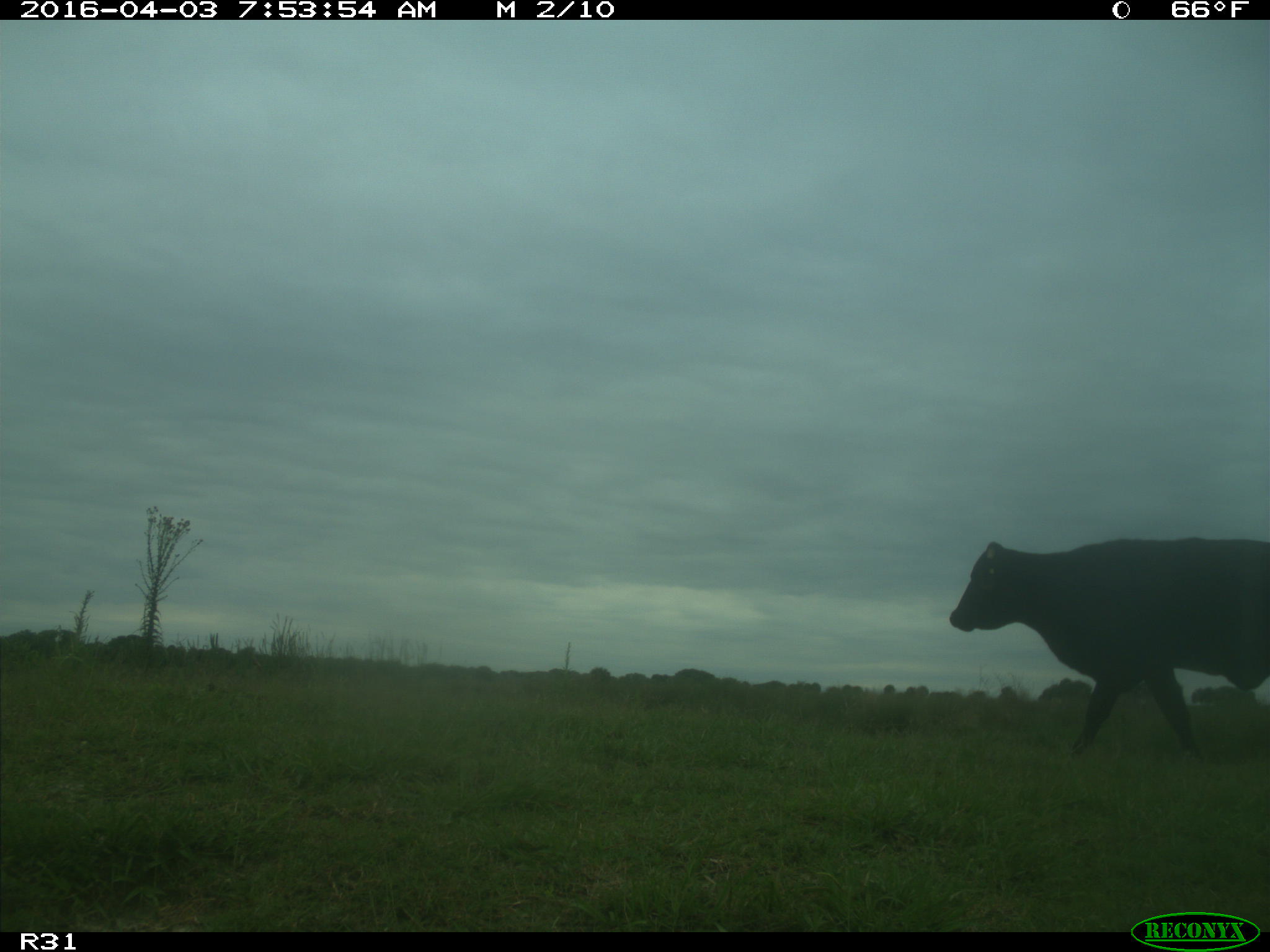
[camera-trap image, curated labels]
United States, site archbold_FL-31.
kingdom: Animalia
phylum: Chordata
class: Mammalia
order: Artiodactyla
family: Bovidae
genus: Bos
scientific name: Bos taurus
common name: domestic cow